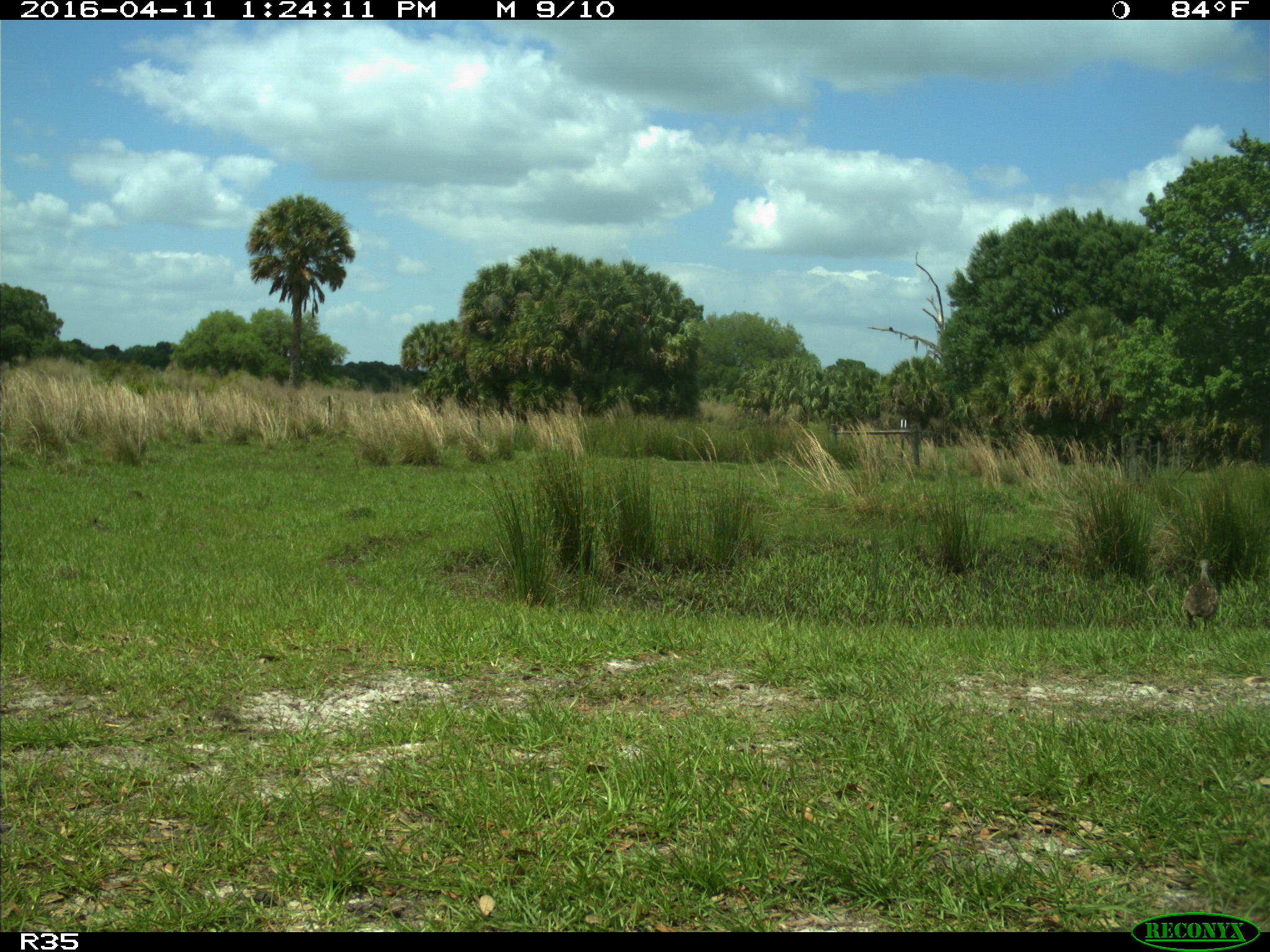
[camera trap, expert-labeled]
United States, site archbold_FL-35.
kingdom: Animalia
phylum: Chordata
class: Aves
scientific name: Aves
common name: birds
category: unidentified bird